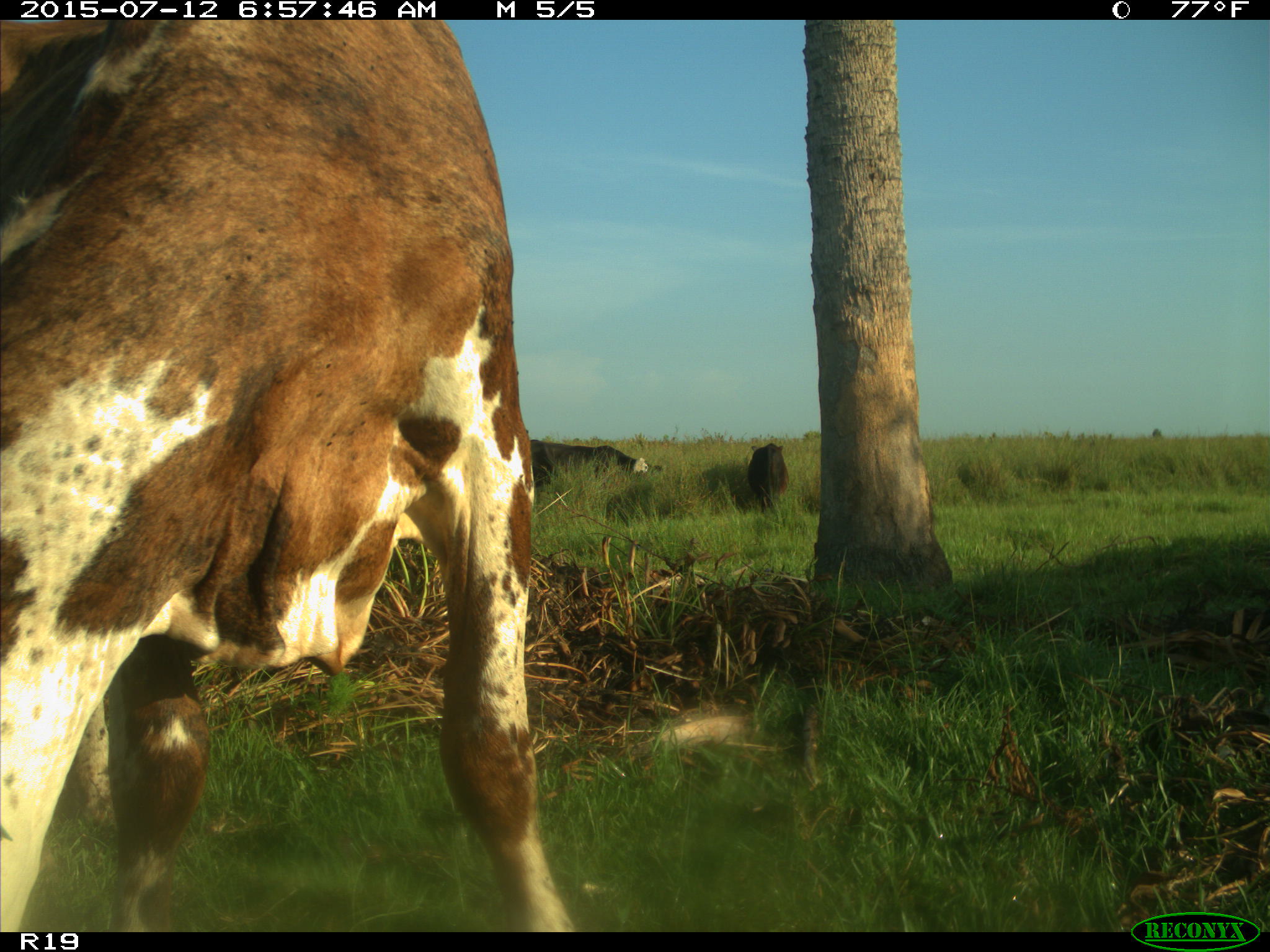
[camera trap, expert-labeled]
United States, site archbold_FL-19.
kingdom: Animalia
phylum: Chordata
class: Mammalia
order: Artiodactyla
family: Bovidae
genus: Bos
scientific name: Bos taurus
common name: domestic cow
Bos taurus (domestic cow).